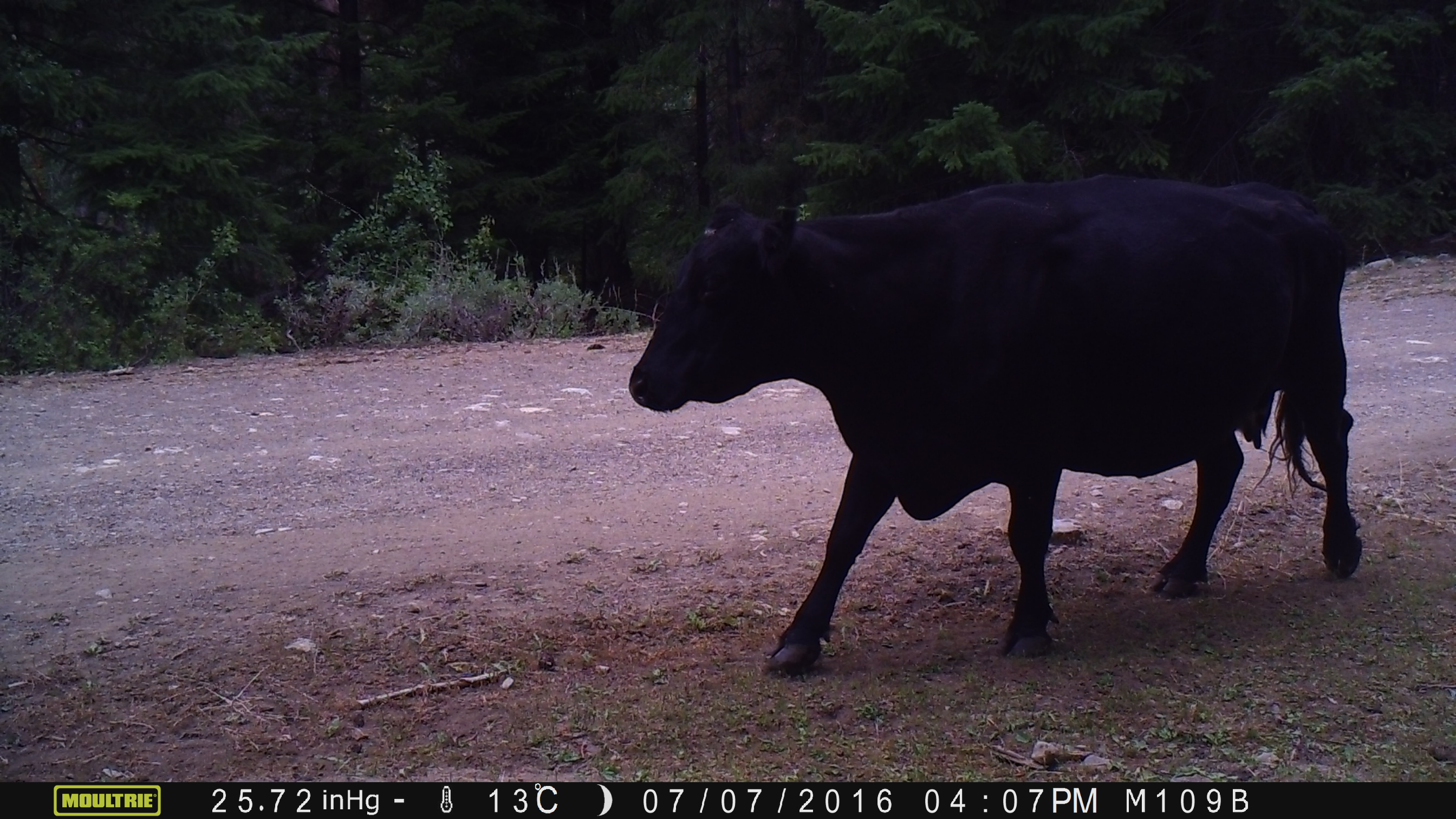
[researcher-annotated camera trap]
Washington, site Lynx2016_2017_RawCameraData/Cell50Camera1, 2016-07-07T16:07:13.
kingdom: Animalia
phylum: Chordata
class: Mammalia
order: Artiodactyla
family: Bovidae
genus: Bos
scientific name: Bos taurus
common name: domestic cattle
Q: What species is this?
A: Domestic cattle (Bos taurus).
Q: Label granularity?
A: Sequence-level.